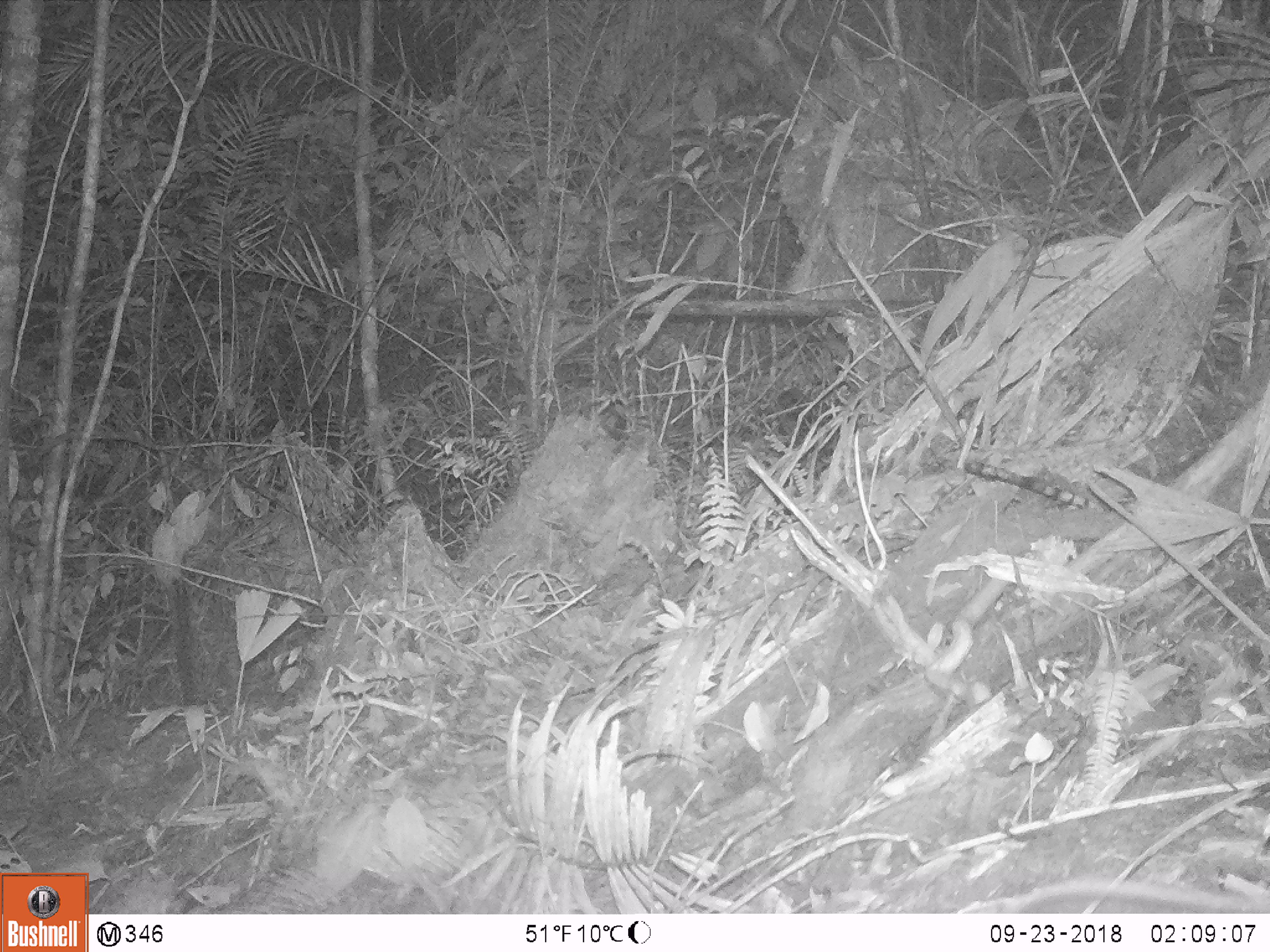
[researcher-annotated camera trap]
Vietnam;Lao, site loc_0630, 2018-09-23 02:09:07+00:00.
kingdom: Animalia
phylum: Chordata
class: Mammalia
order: Carnivora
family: Mustelidae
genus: Melogale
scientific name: Melogale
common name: ferret badger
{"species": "ferret badger (Melogale)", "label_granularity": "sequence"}